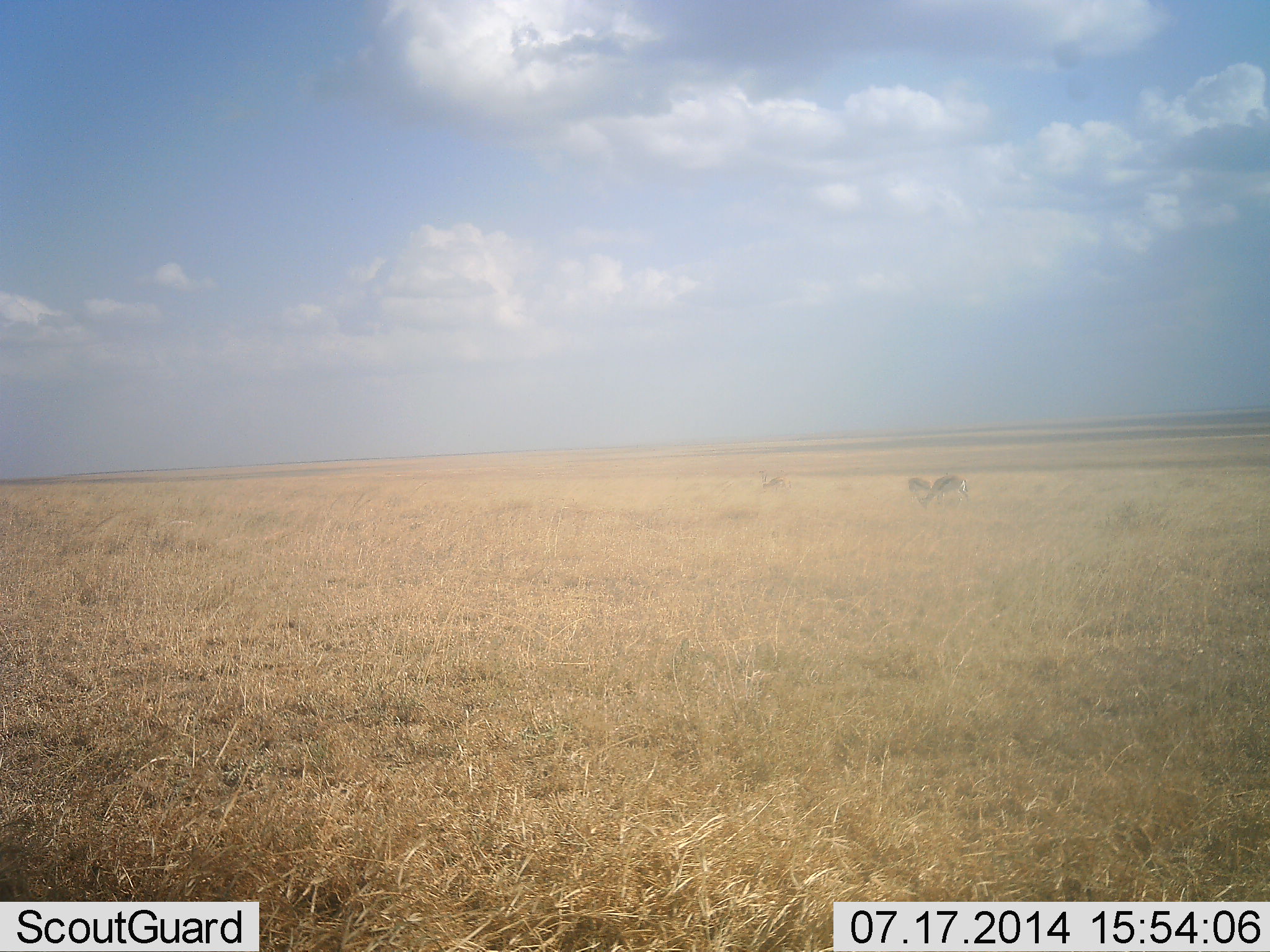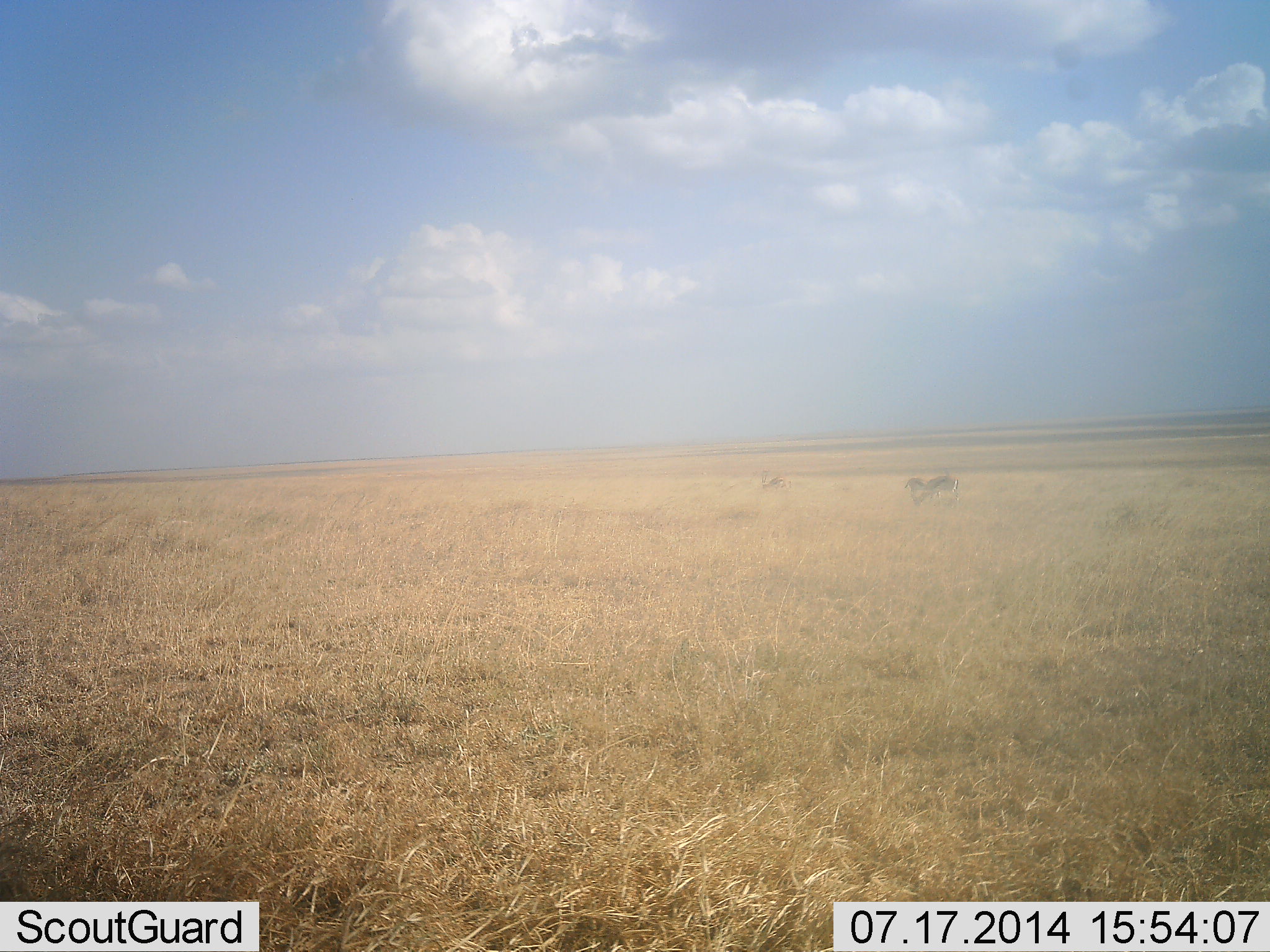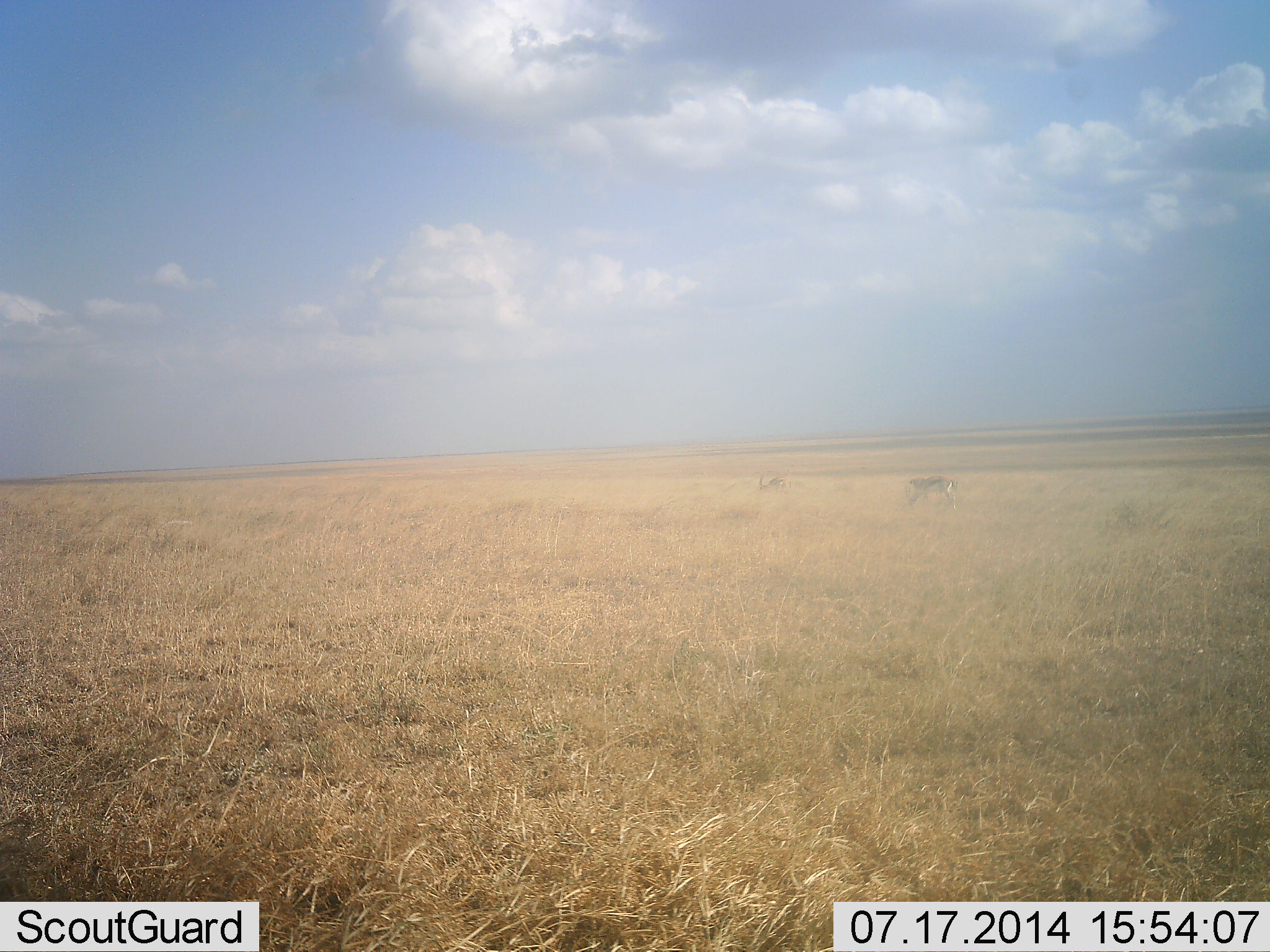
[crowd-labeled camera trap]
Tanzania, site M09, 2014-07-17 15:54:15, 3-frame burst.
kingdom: Animalia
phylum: Chordata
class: Mammalia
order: Artiodactyla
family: Bovidae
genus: Eudorcas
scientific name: Eudorcas thomsonii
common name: thomson's gazelle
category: gazellethomsons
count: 3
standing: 40%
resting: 0%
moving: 20%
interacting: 0%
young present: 0%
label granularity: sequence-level